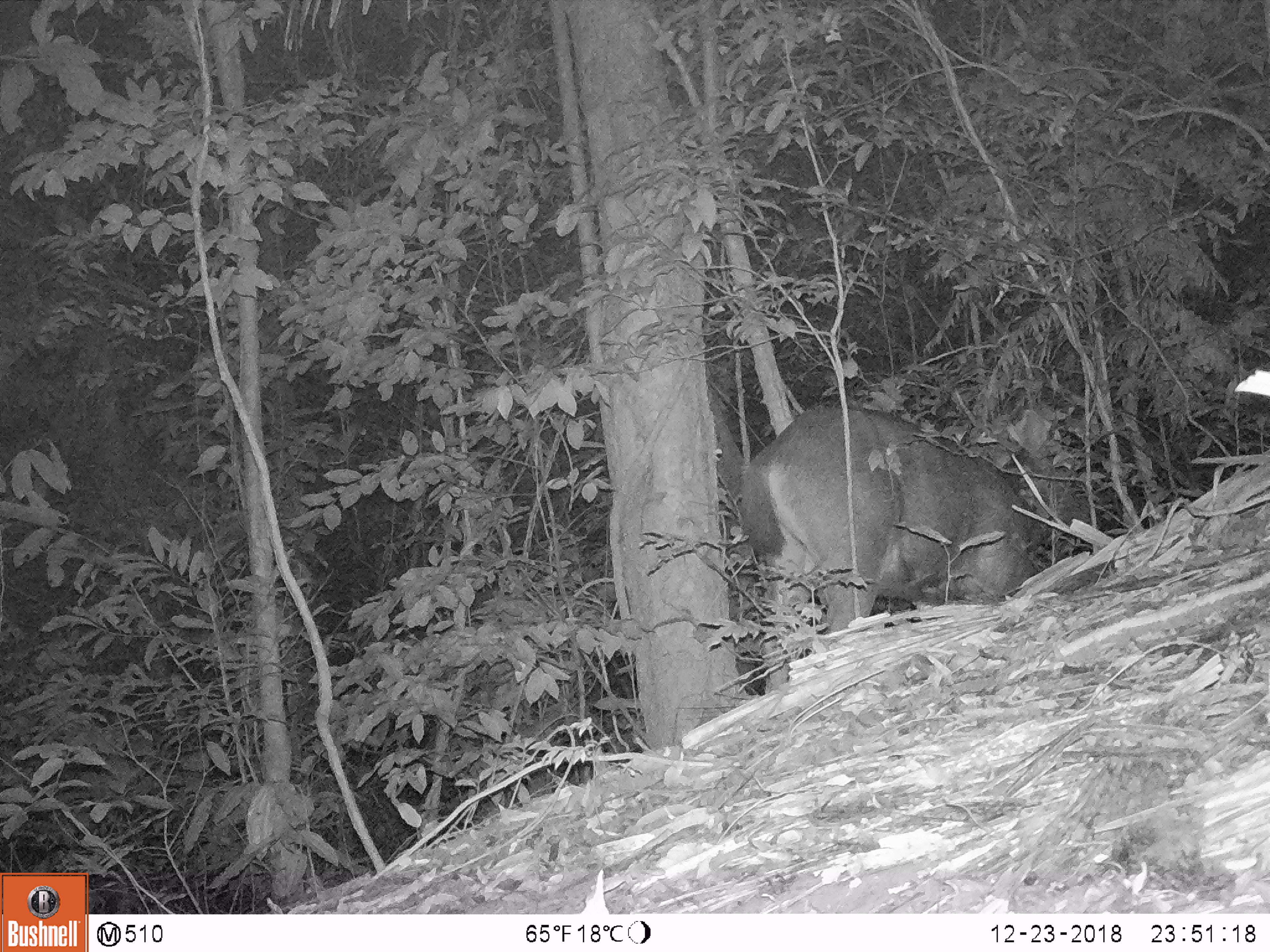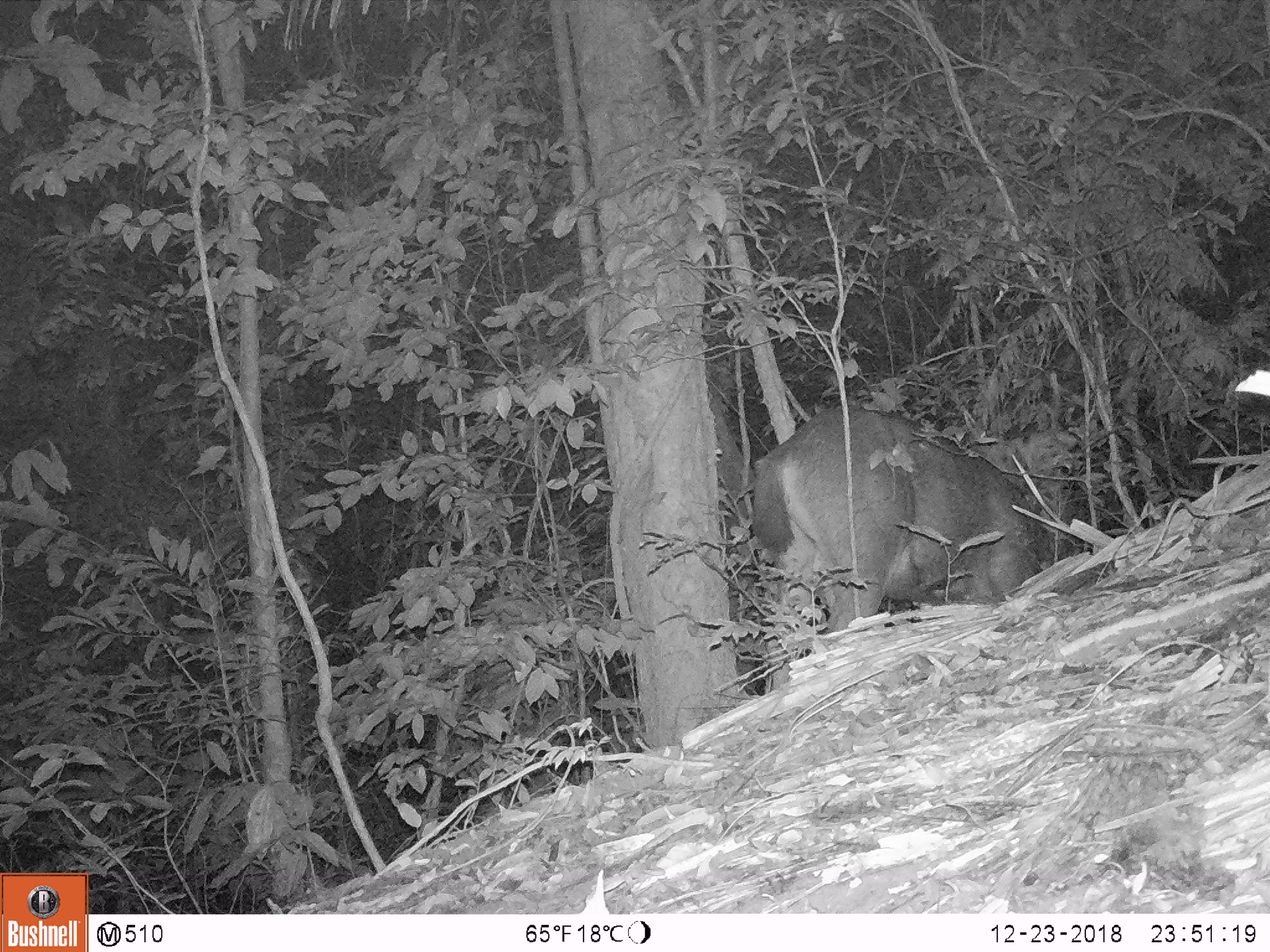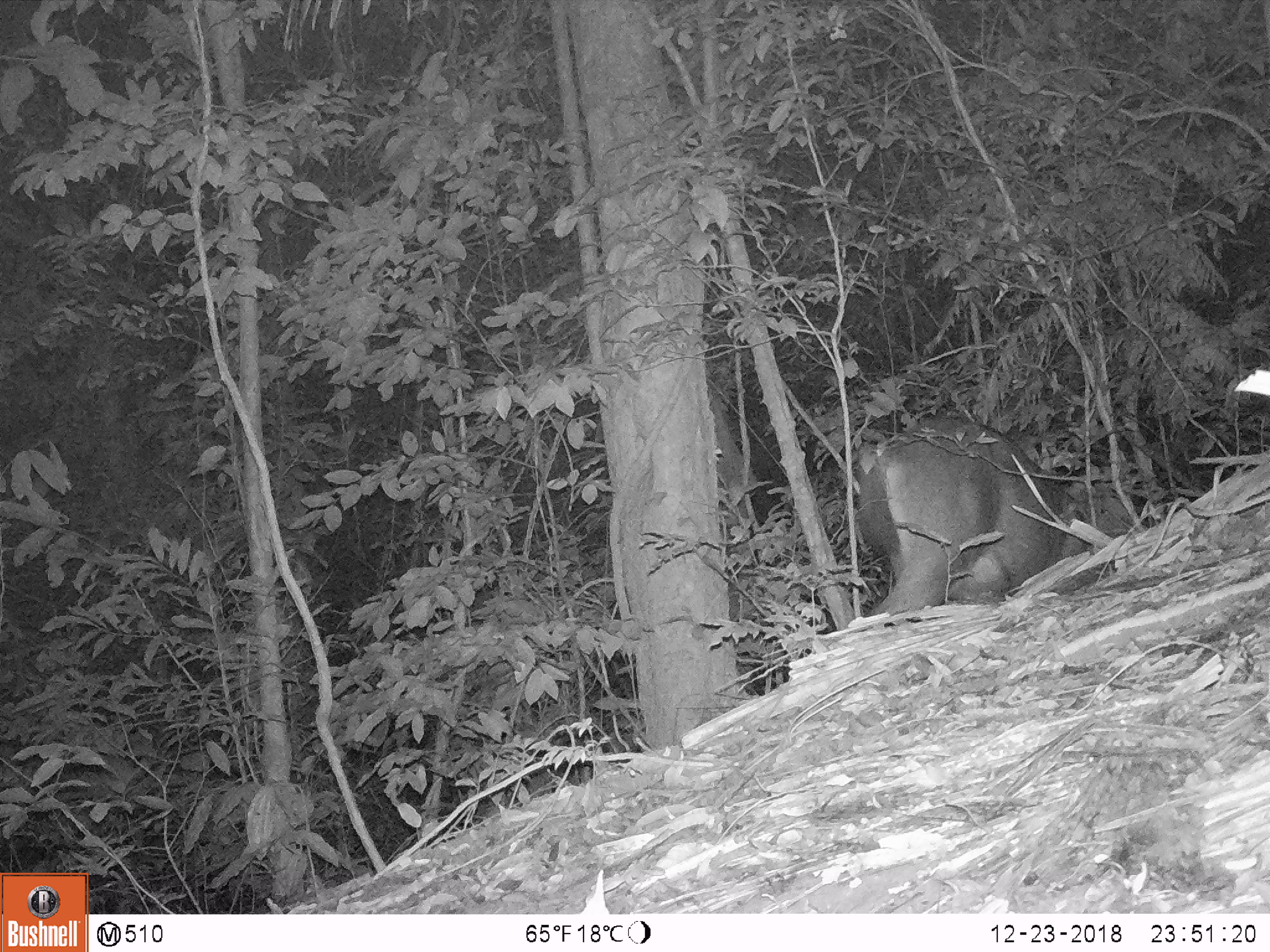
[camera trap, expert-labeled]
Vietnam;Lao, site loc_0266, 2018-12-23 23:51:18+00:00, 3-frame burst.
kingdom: Animalia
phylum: Chordata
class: Mammalia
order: Artiodactyla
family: Cervidae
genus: Rusa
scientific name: Rusa unicolor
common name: sambar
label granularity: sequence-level